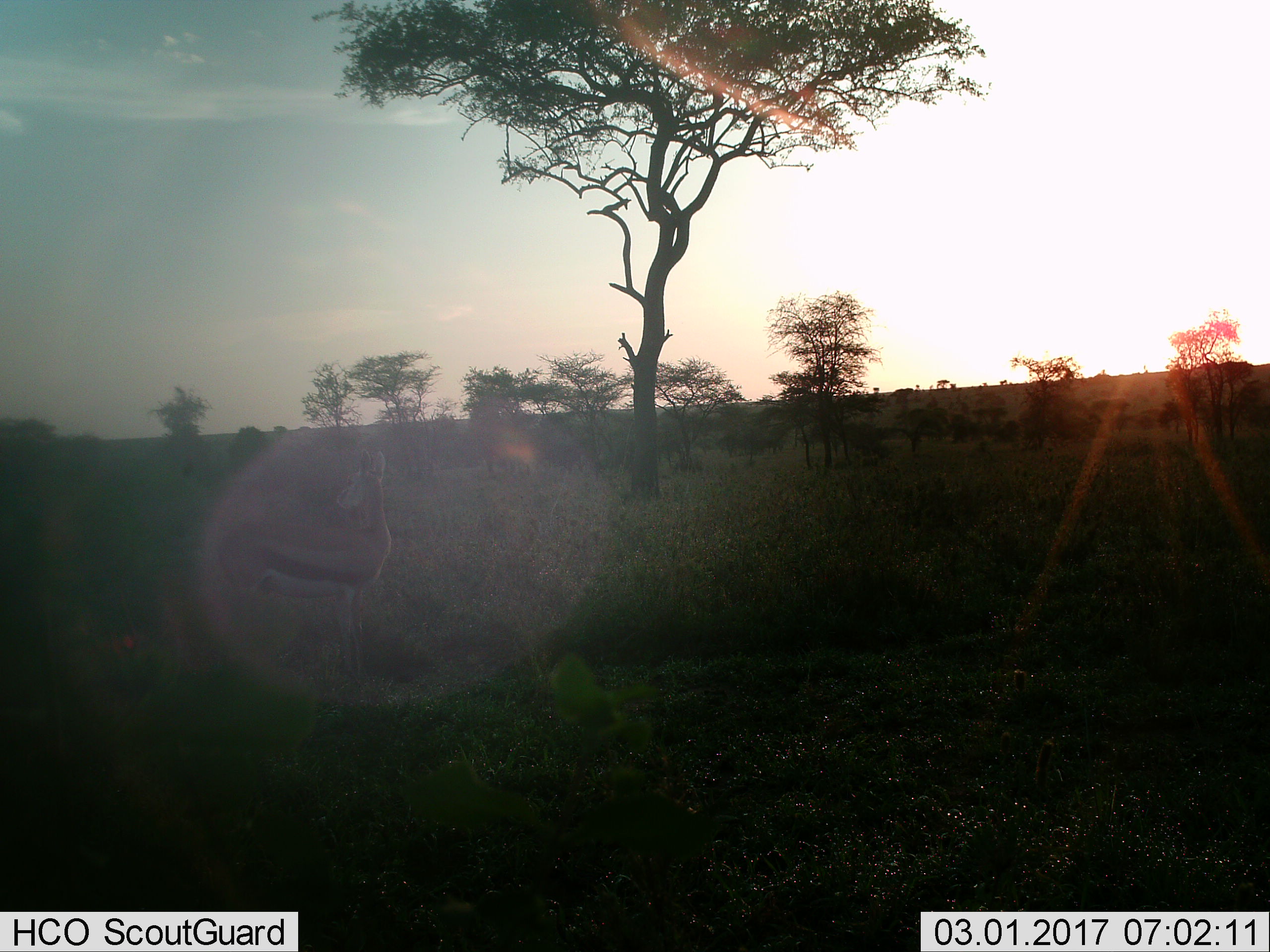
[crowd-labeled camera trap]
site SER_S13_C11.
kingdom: Animalia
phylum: Chordata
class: Mammalia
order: Artiodactyla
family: Bovidae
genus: Eudorcas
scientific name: Eudorcas thomsonii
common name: thomson's gazelle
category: gazellethomsons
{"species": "gazellethomsons (thomson's gazelle) (Eudorcas thomsonii)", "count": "1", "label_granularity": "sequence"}